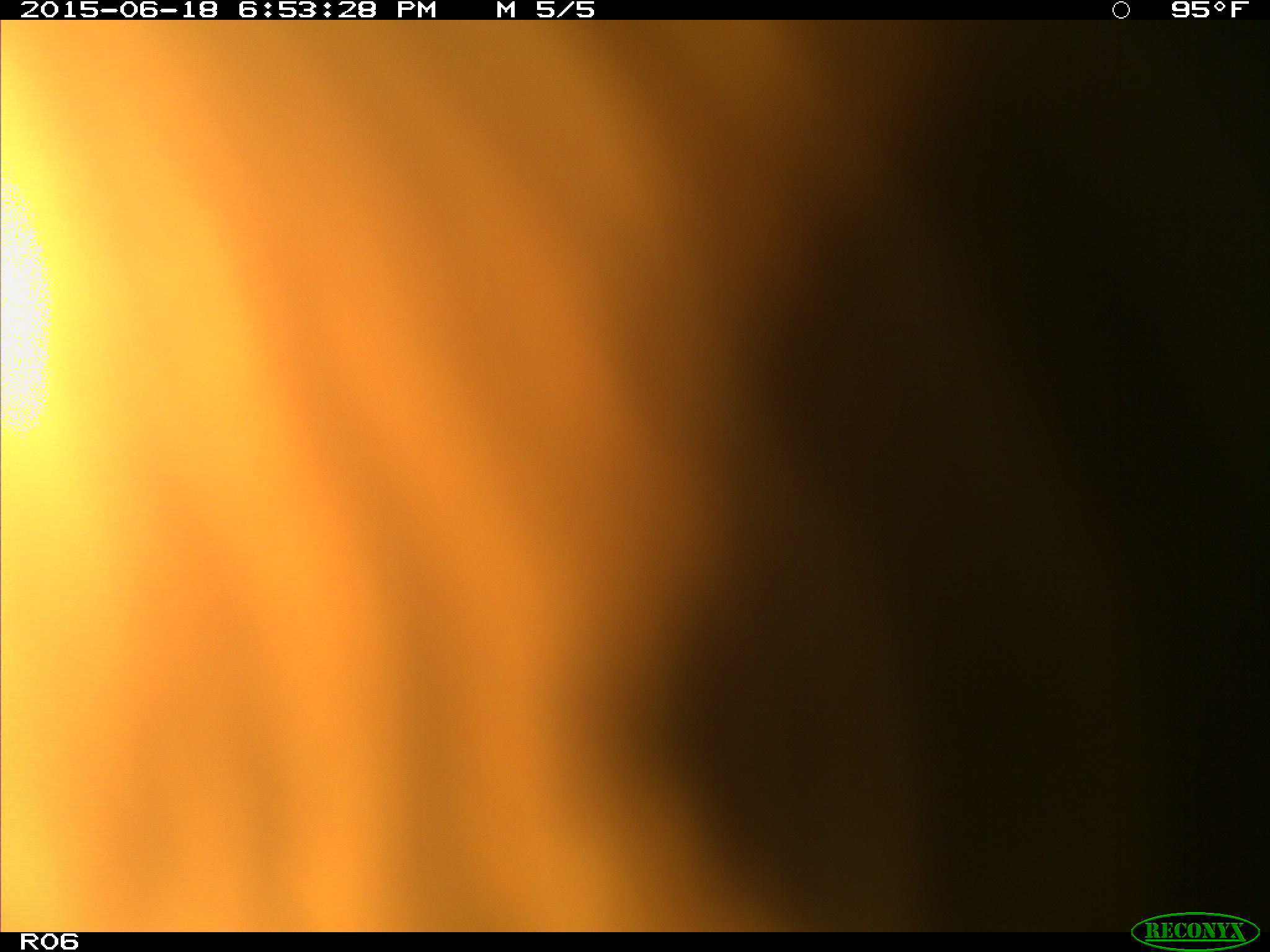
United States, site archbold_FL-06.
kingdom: Animalia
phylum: Chordata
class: Mammalia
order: Artiodactyla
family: Bovidae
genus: Bos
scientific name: Bos taurus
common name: domestic cow